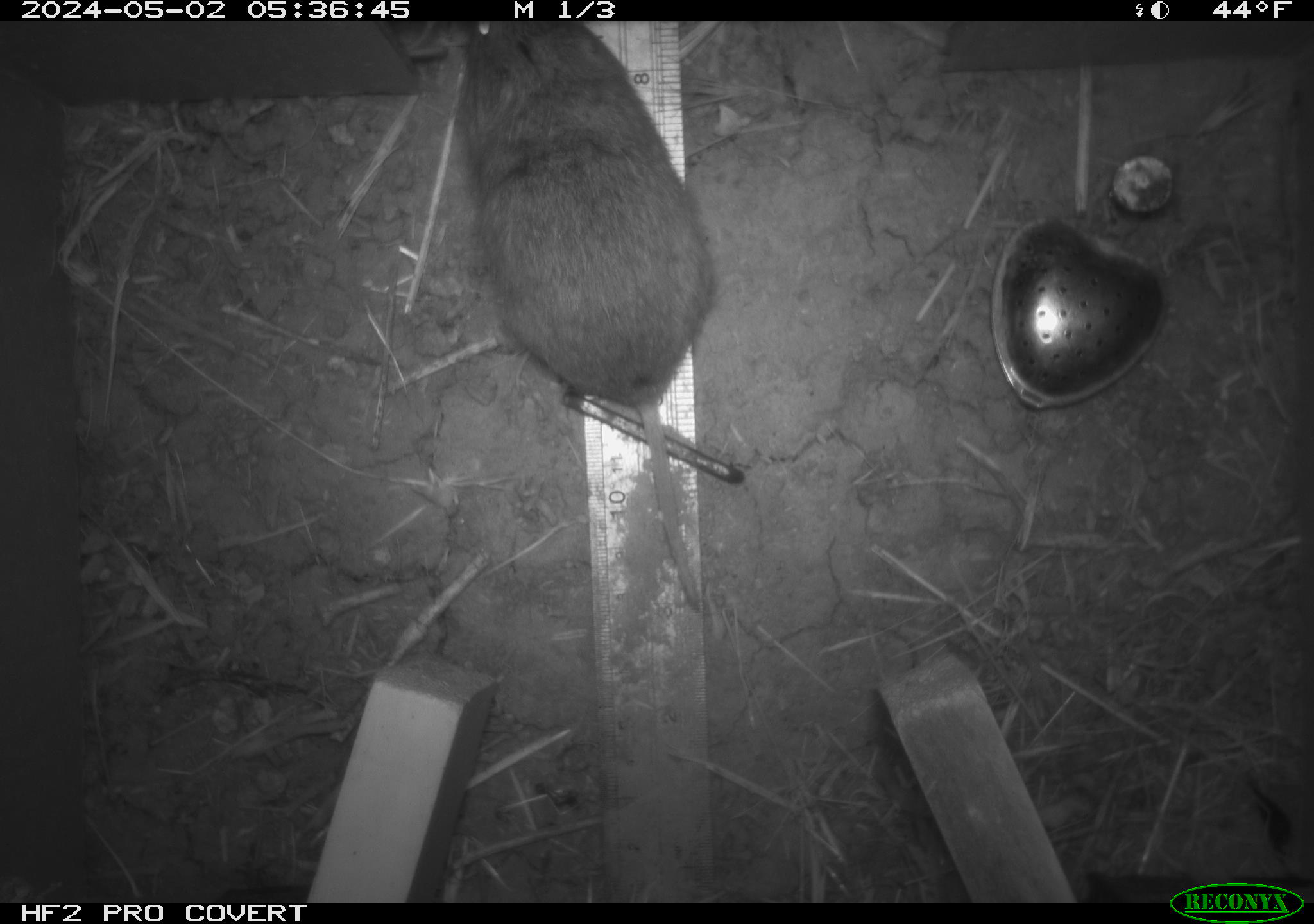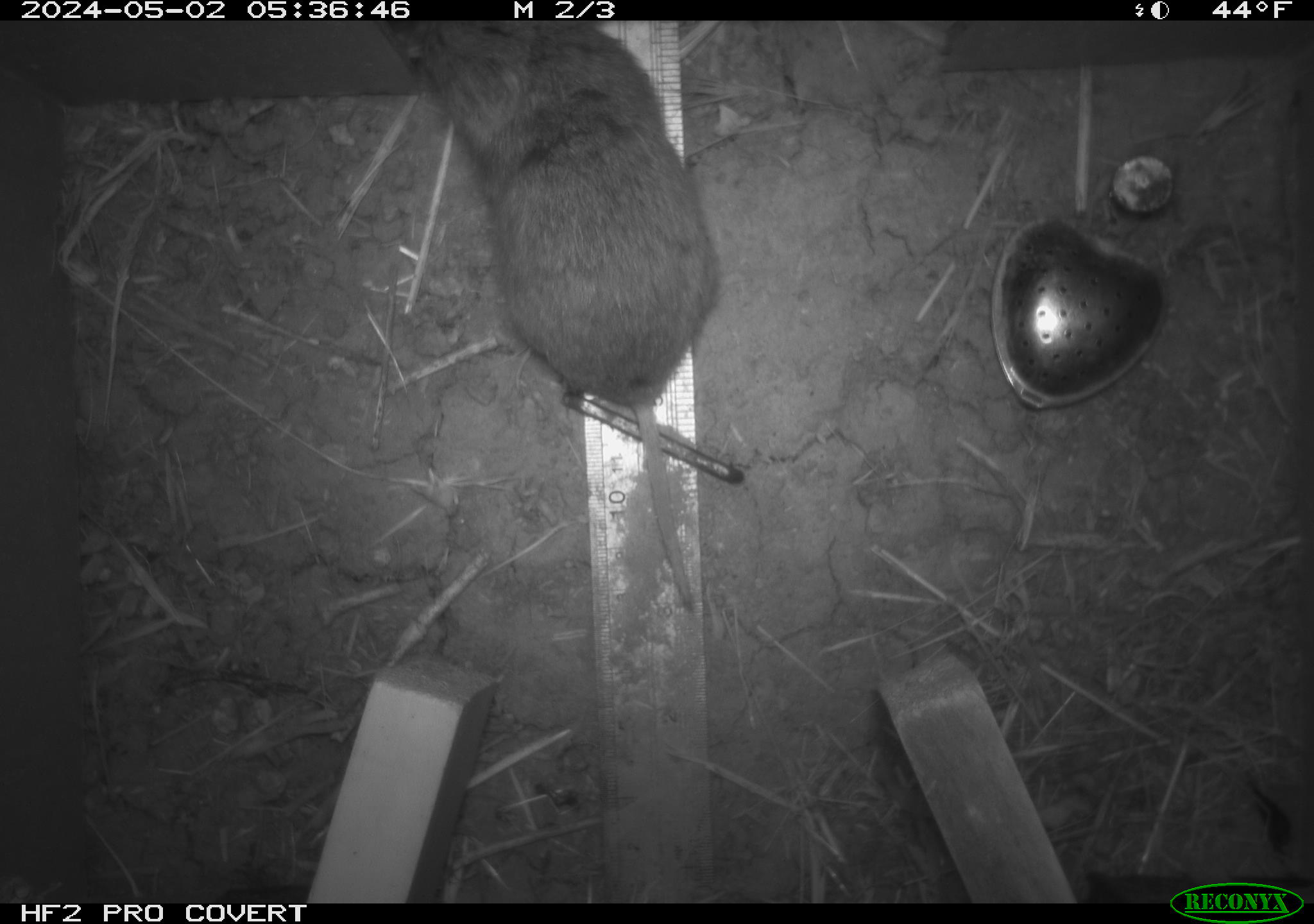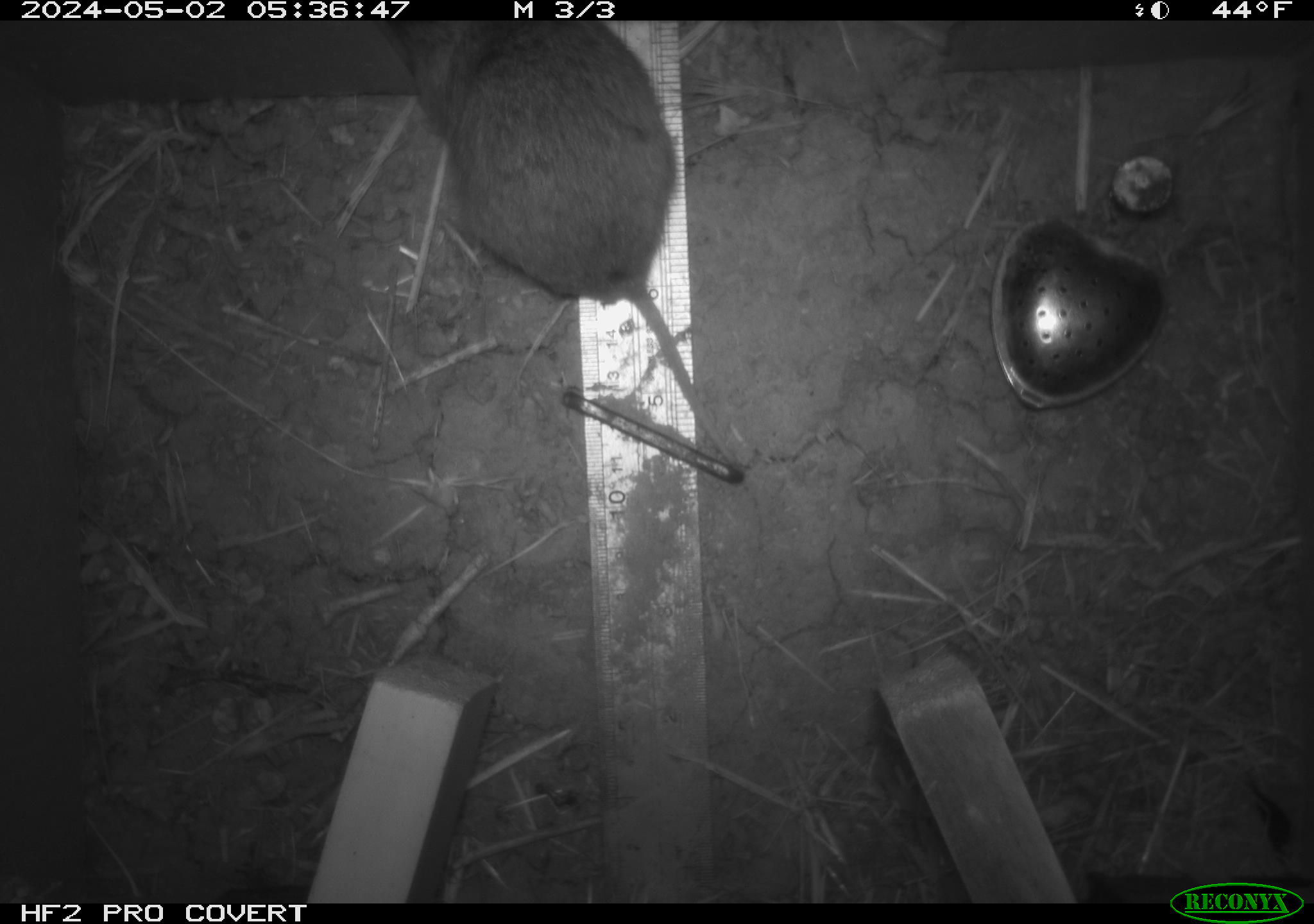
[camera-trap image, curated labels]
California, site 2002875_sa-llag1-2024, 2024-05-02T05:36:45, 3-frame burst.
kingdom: Animalia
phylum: Chordata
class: Mammalia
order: Rodentia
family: Cricetidae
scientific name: Arvicolinae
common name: voles, lemmings, and muskrats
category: arvicolinae subfamily